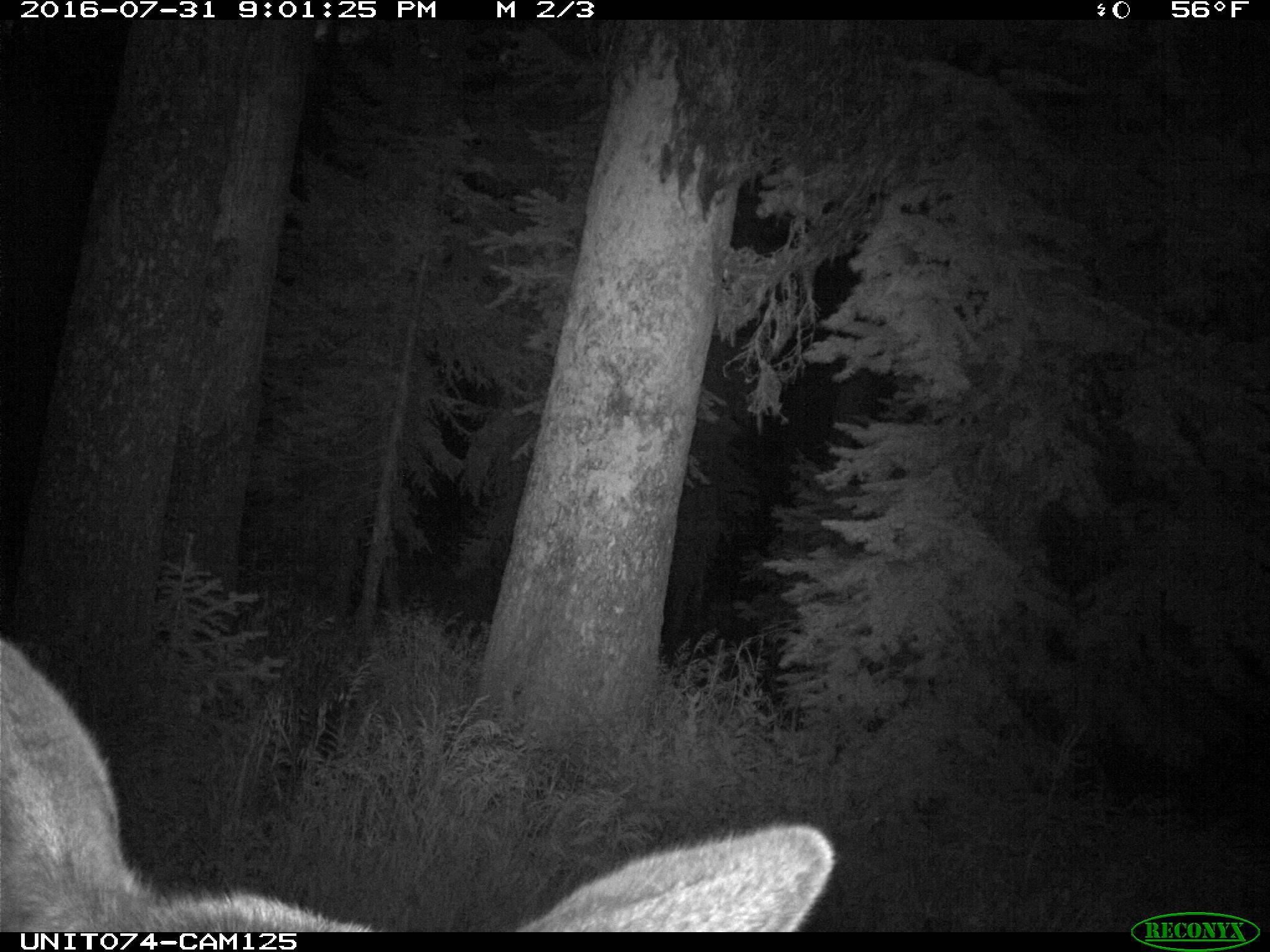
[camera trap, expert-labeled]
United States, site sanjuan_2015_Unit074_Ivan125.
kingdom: Animalia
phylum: Chordata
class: Mammalia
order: Artiodactyla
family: Cervidae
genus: Cervus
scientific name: Cervus elaphus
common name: red deer